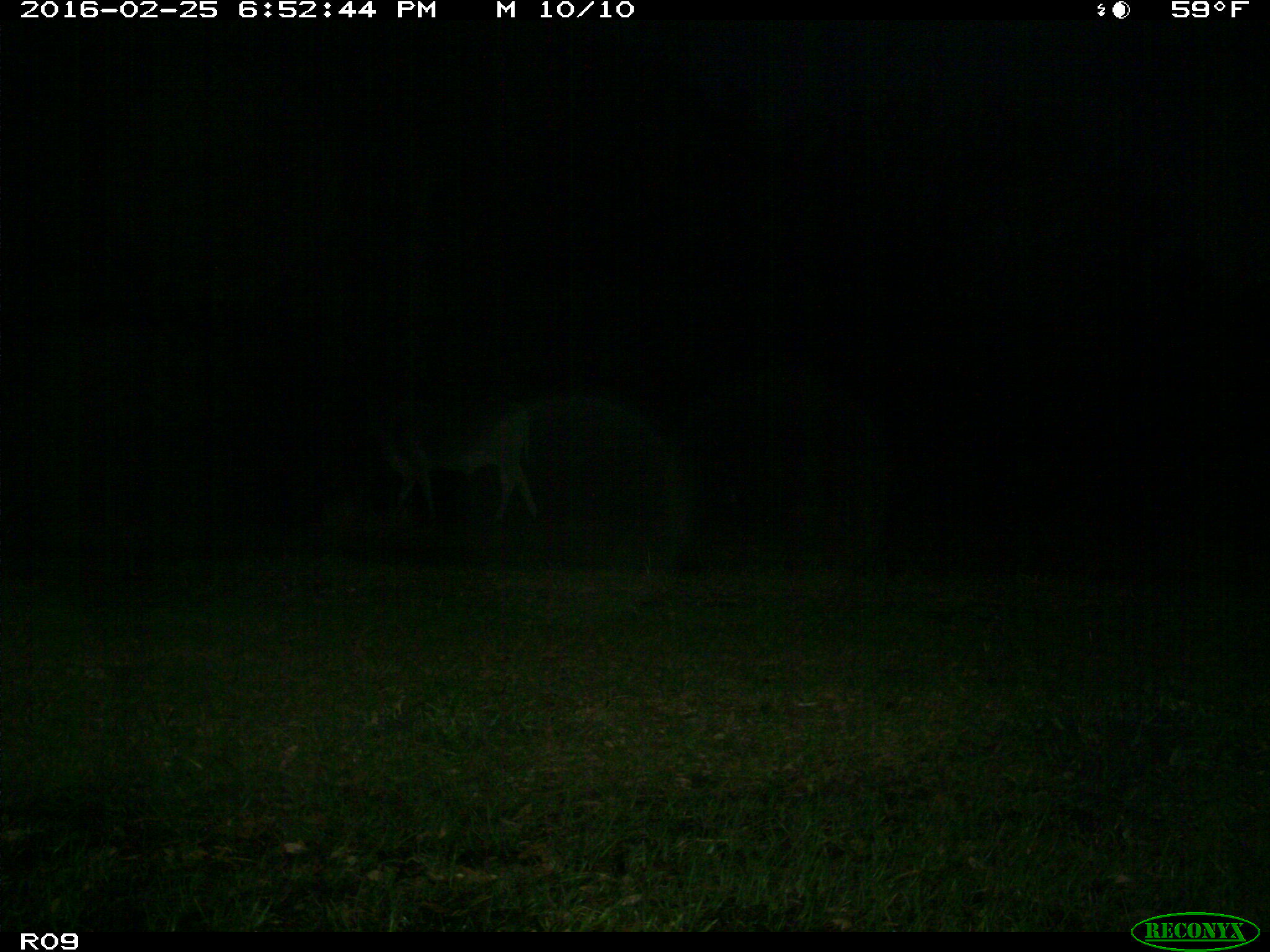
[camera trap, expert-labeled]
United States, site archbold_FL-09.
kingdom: Animalia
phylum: Chordata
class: Mammalia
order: Artiodactyla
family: Bovidae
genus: Bos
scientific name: Bos taurus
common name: domestic cow